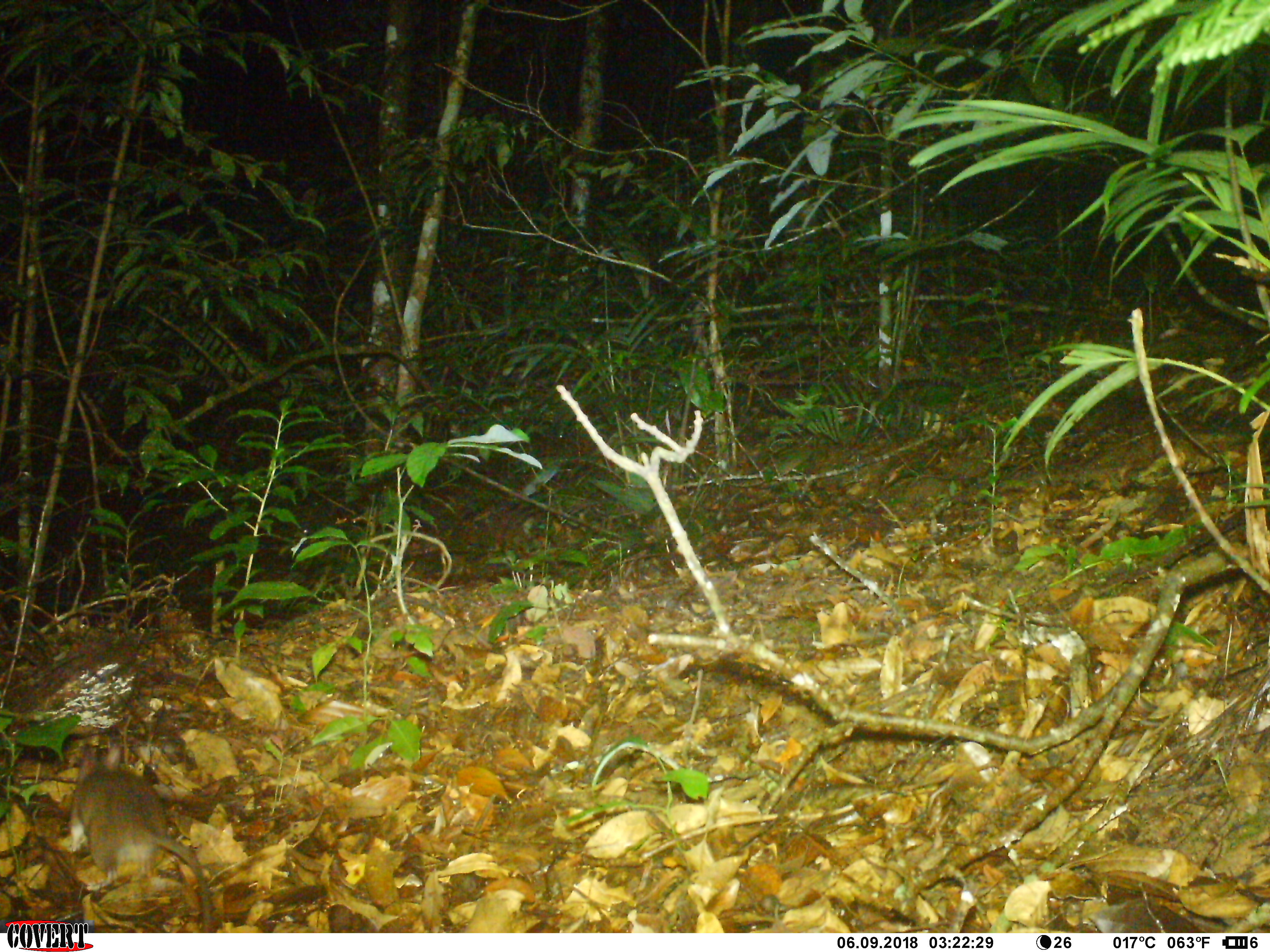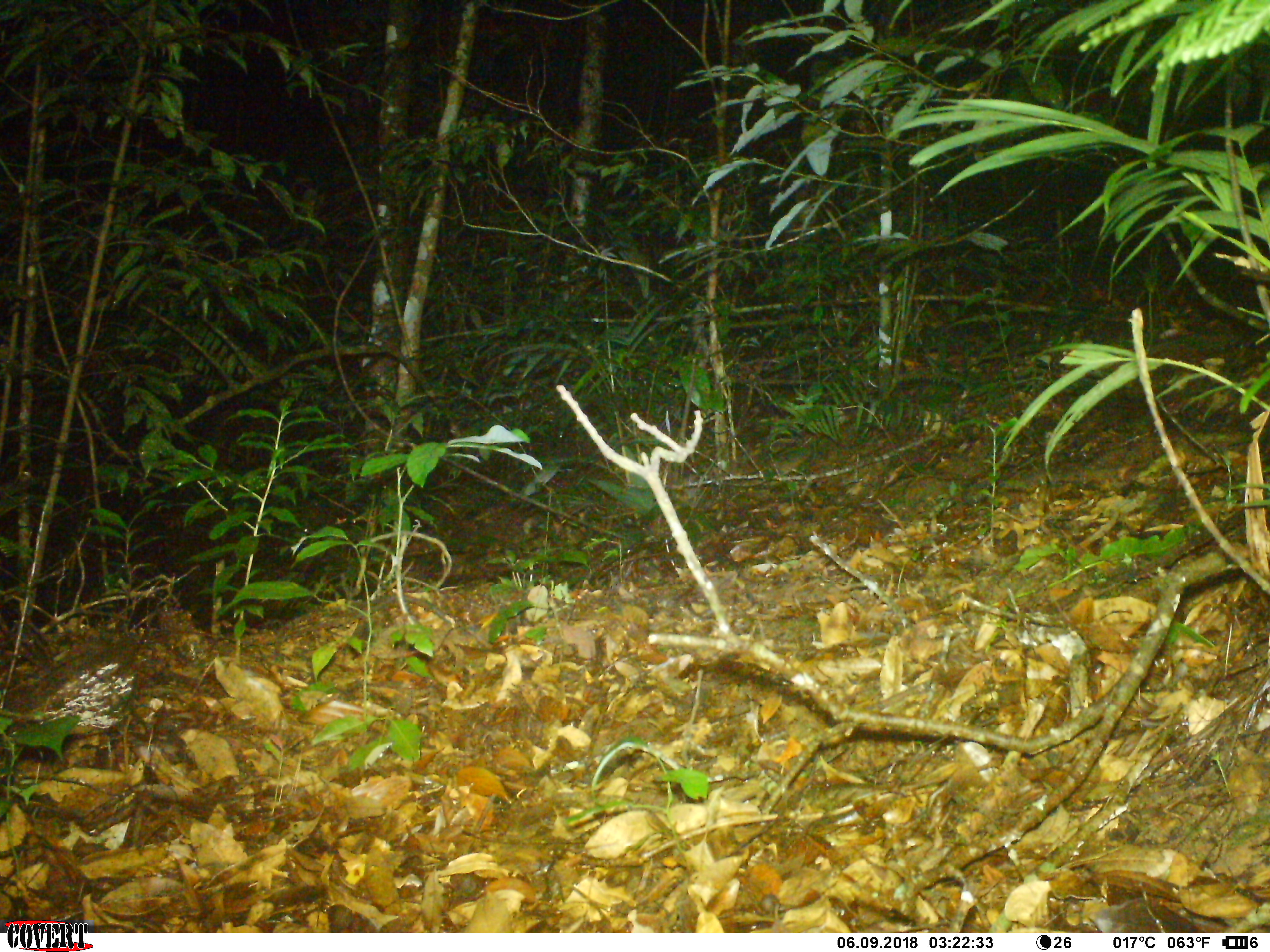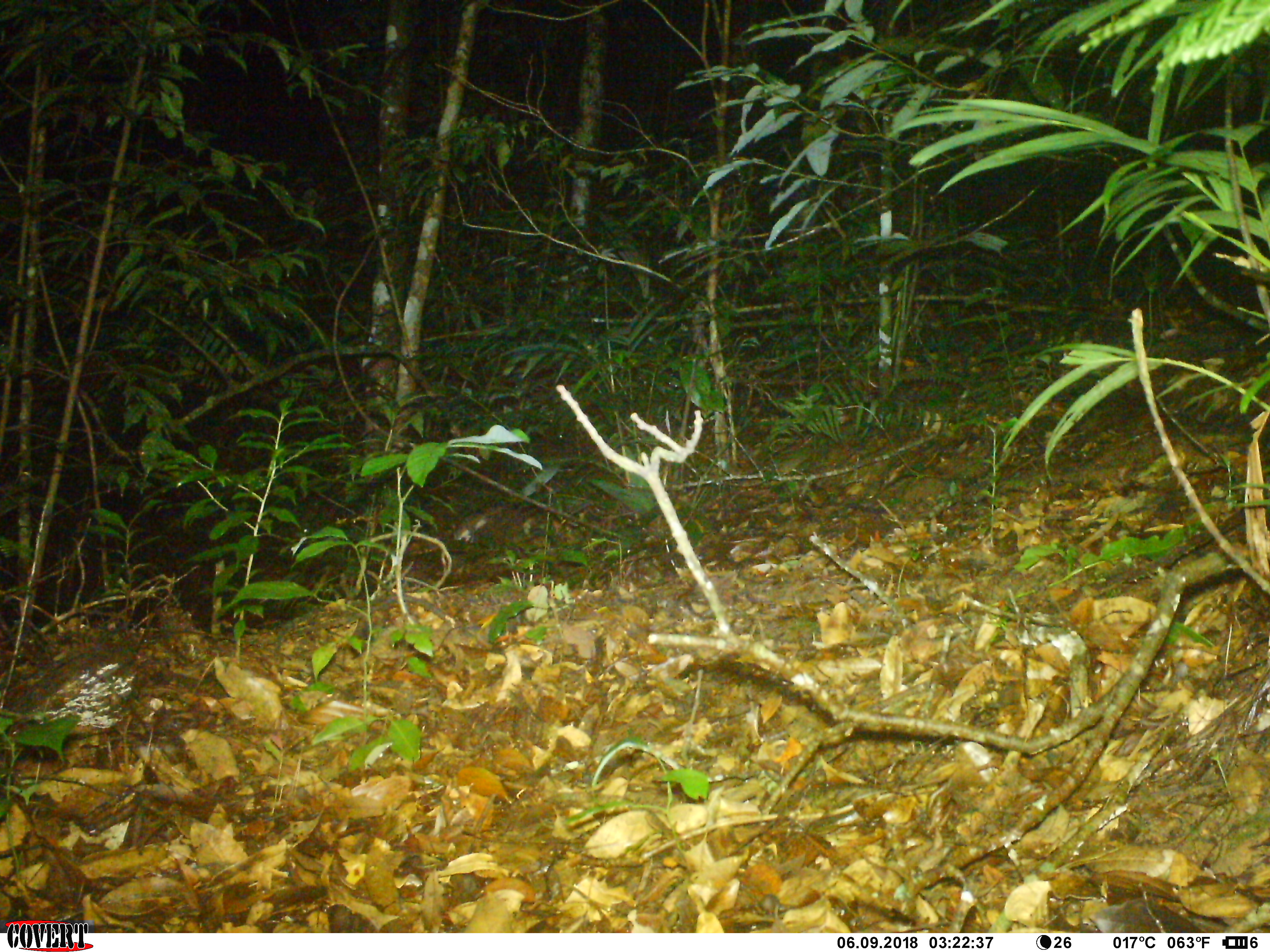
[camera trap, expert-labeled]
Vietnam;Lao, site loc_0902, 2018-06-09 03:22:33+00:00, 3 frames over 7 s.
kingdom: Animalia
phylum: Chordata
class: Mammalia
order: Rodentia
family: Muridae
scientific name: Muridae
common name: old-world mice and rats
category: unidentified murid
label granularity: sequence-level